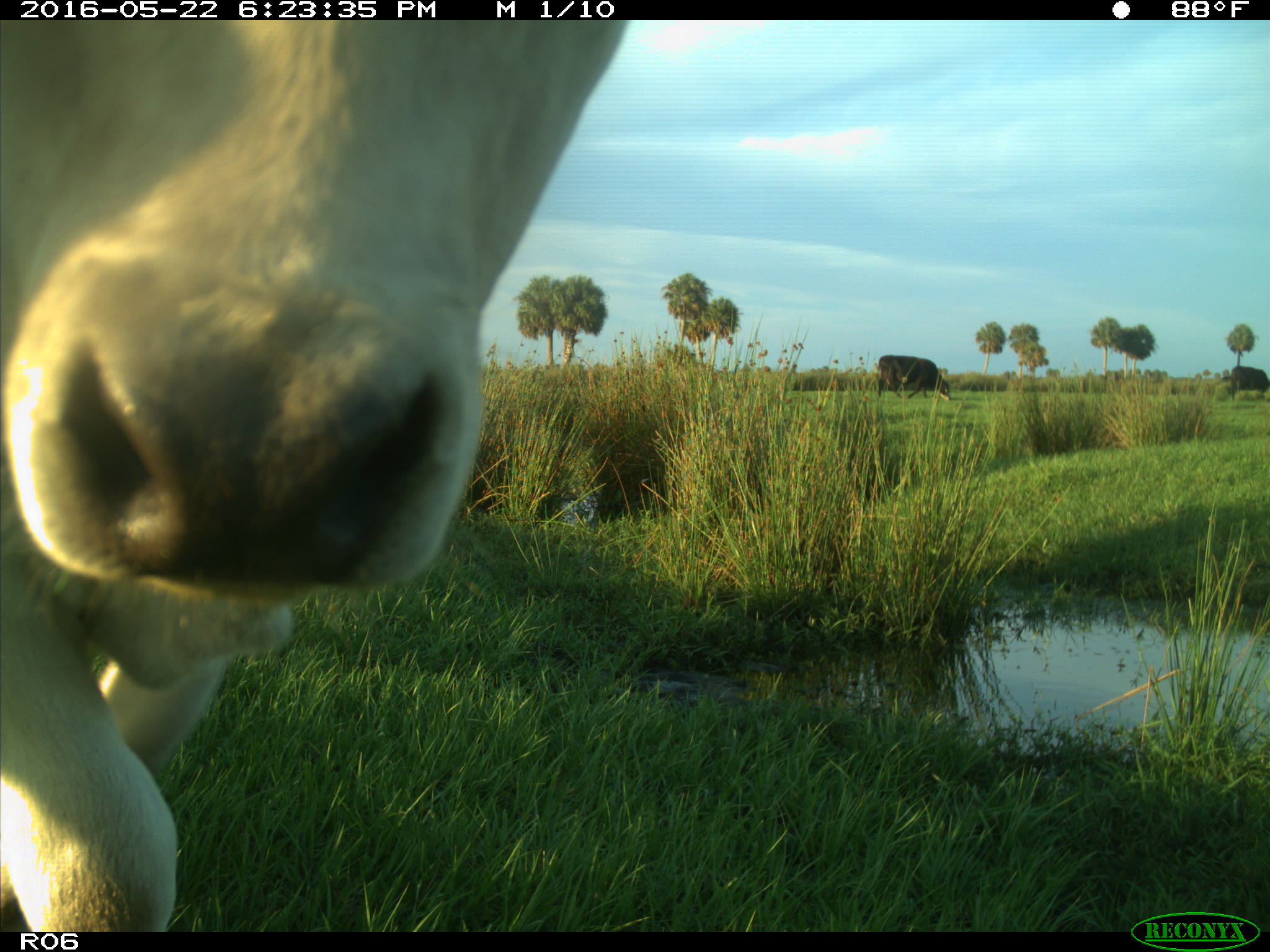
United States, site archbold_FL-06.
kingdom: Animalia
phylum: Chordata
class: Mammalia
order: Artiodactyla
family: Bovidae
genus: Bos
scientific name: Bos taurus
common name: domestic cow